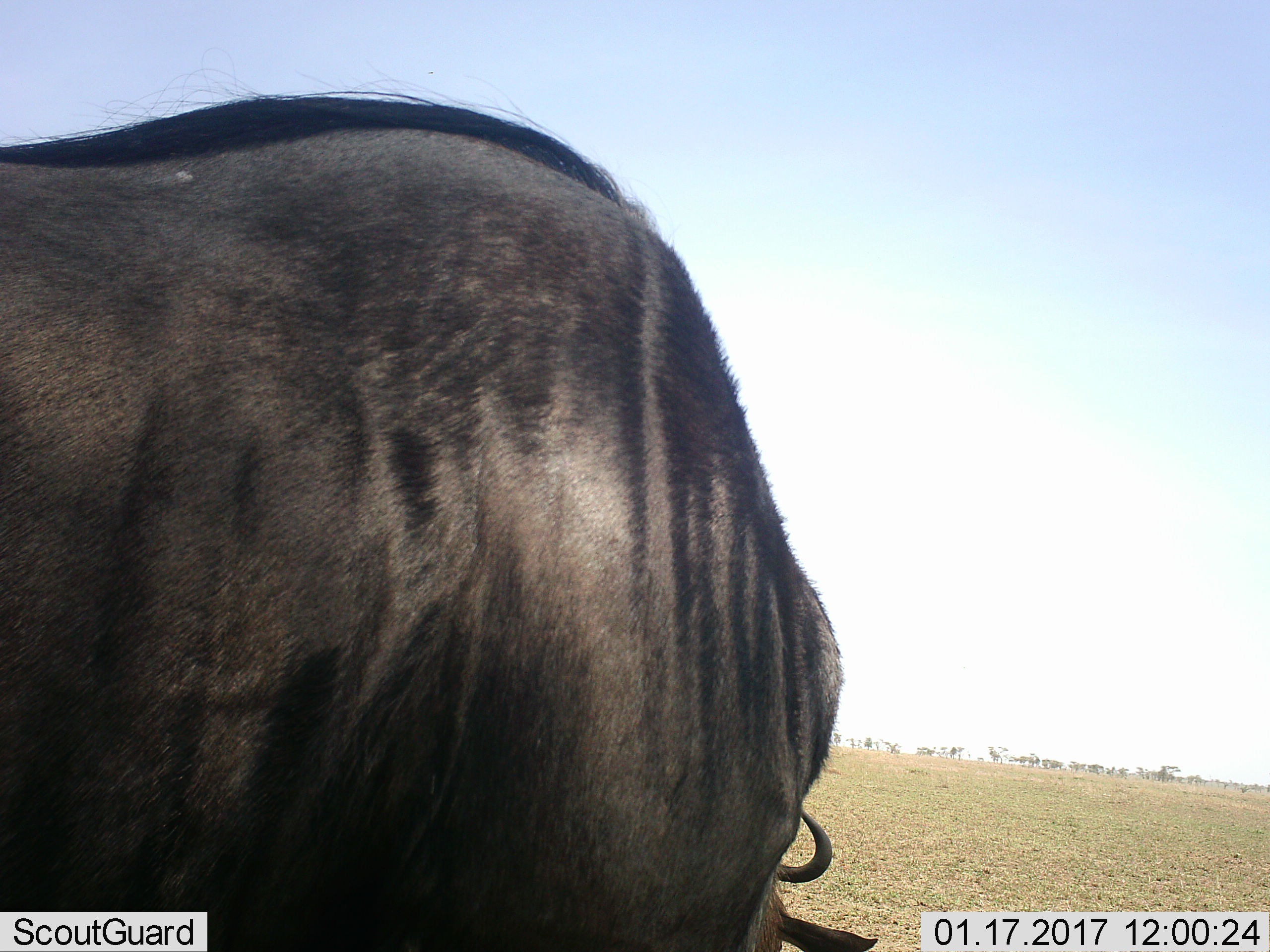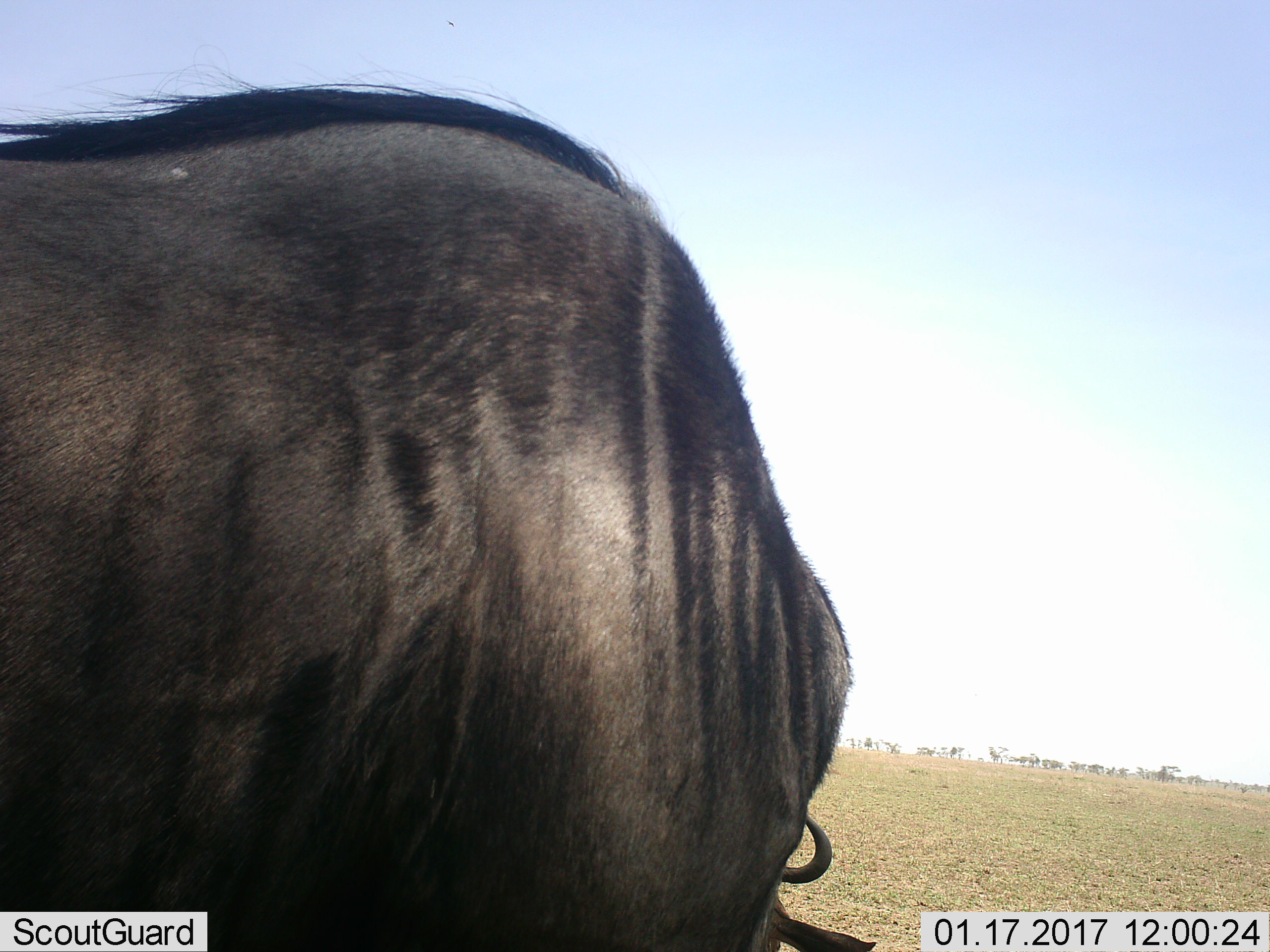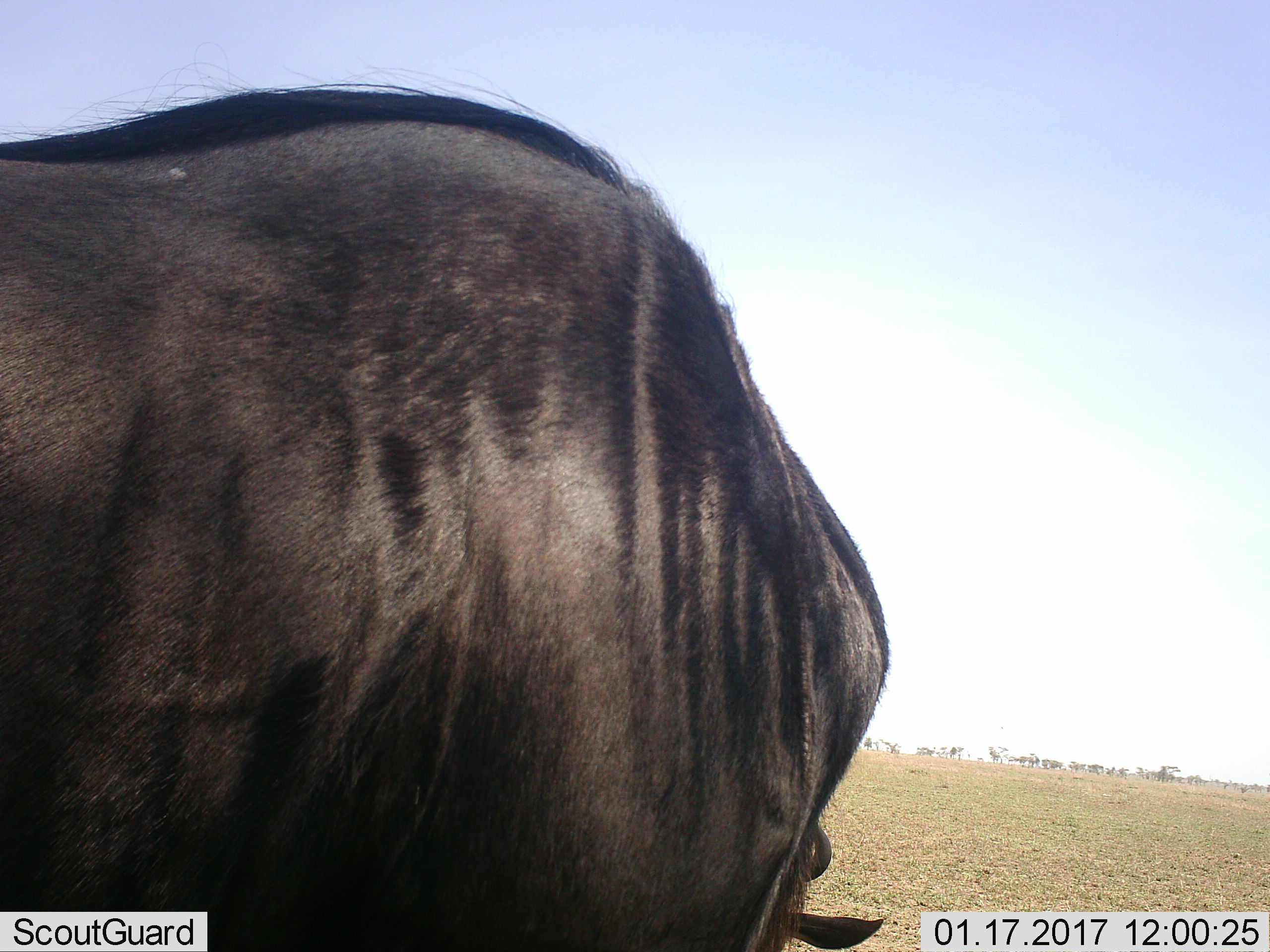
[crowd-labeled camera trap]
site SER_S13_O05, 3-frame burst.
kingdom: Animalia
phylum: Chordata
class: Mammalia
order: Artiodactyla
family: Bovidae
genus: Connochaetes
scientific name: Connochaetes taurinus taurinus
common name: blue wildebeest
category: wildebeestblue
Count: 2.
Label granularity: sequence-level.